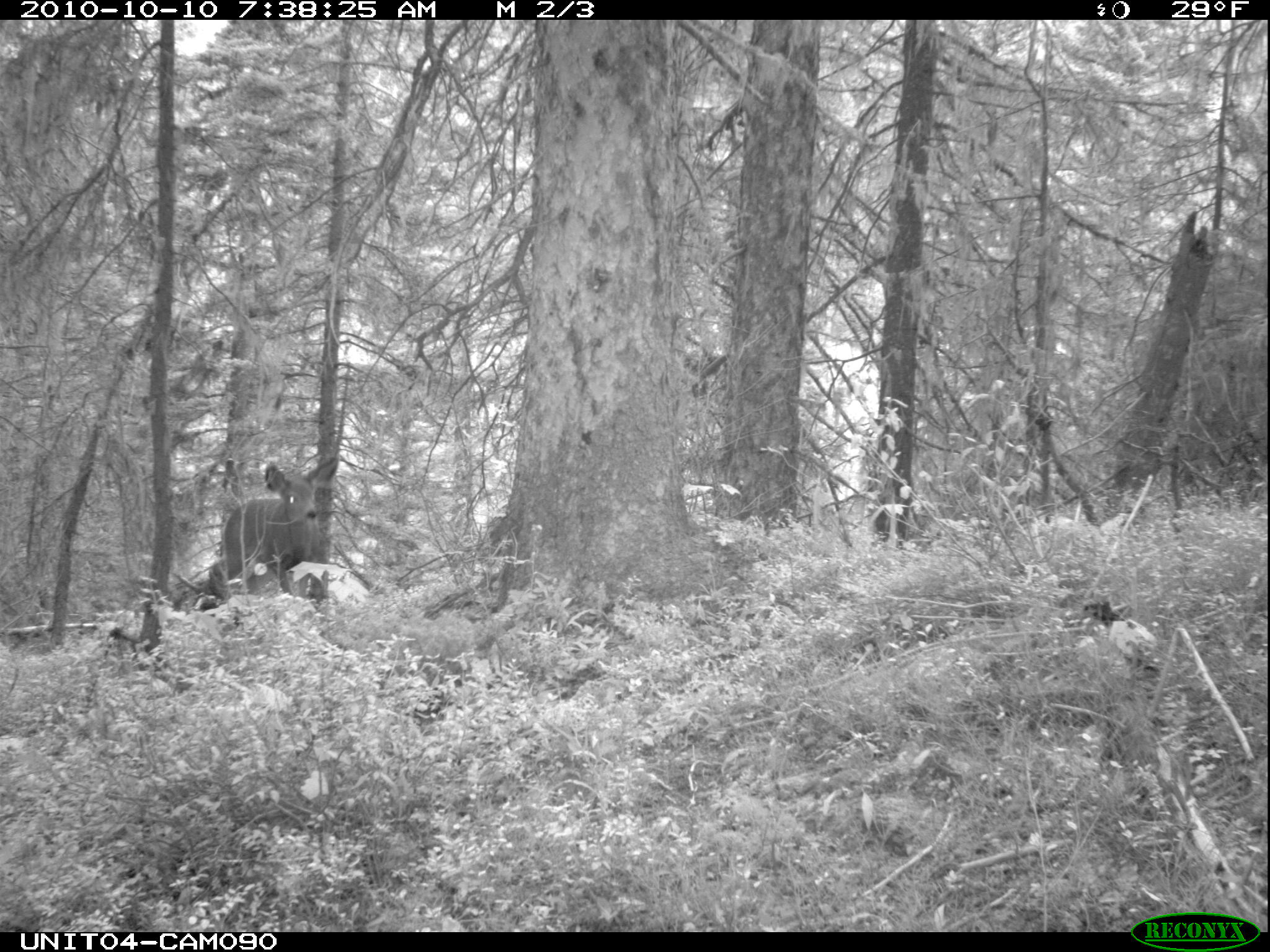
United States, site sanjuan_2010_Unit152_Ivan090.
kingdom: Animalia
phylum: Chordata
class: Mammalia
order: Artiodactyla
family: Cervidae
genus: Odocoileus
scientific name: Odocoileus hemionus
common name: mule deer